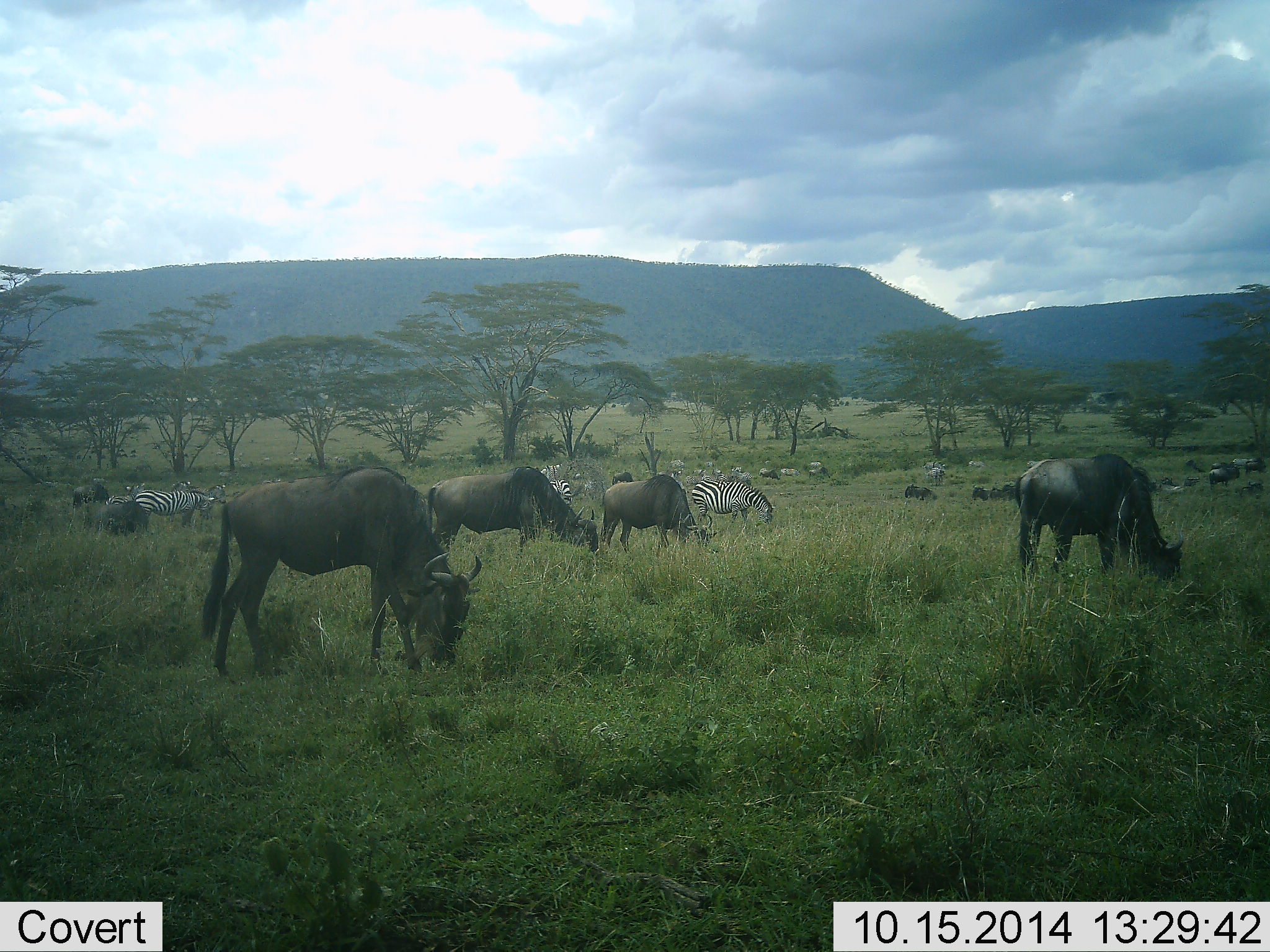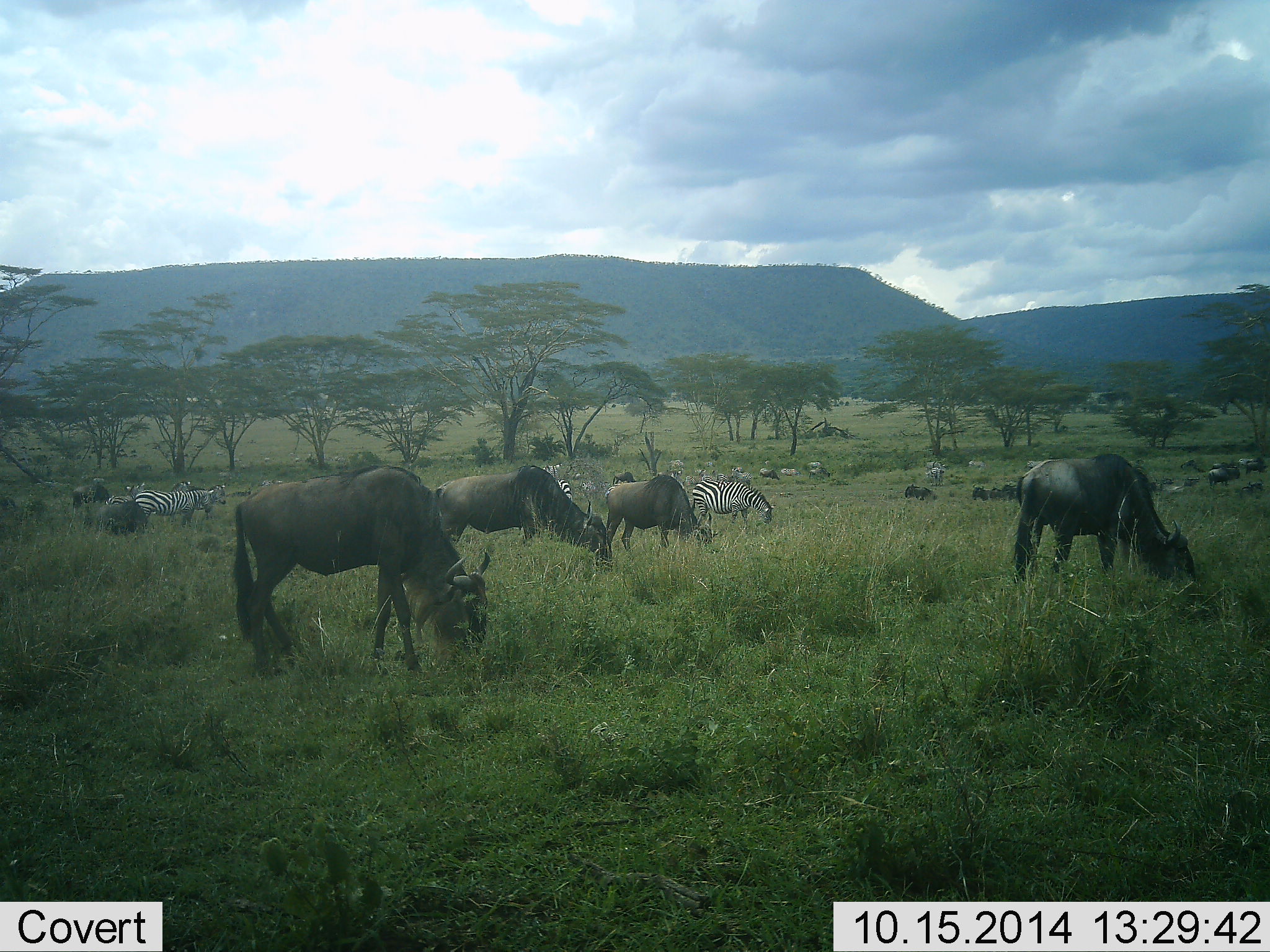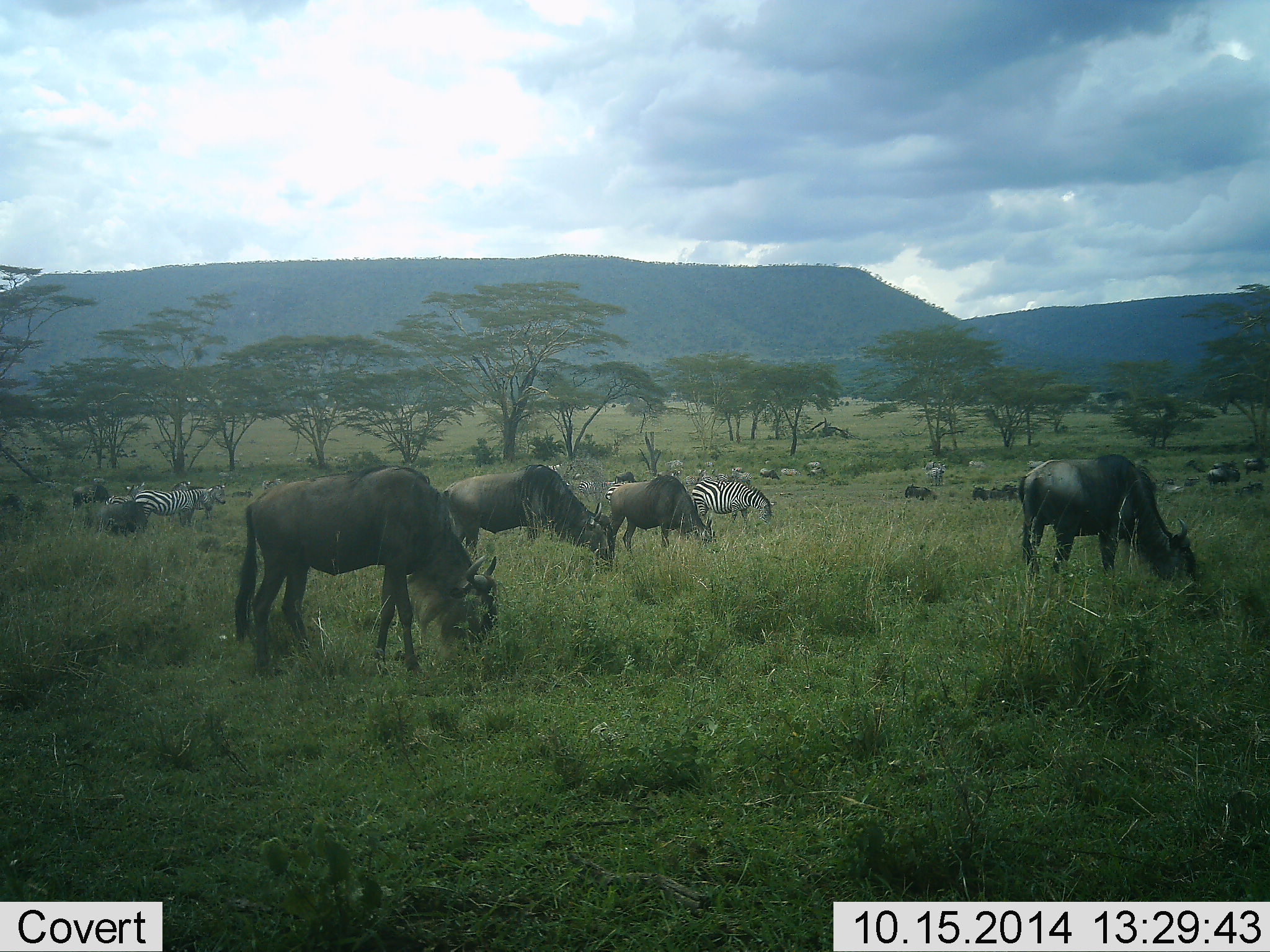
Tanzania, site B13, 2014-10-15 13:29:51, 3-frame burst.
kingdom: Animalia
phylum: Chordata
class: Mammalia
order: Artiodactyla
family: Bovidae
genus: Connochaetes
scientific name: Connochaetes taurinus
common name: blue wildebeest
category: wildebeest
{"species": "wildebeest (blue wildebeest) (Connochaetes taurinus)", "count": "11-50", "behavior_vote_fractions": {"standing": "30%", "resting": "0%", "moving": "10%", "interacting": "0%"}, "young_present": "0%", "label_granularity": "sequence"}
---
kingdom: Animalia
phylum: Chordata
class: Mammalia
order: Perissodactyla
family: Equidae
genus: Equus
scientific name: Equus quagga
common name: plains zebra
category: zebra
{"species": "zebra (plains zebra) (Equus quagga)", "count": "5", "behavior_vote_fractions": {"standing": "27%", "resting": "0%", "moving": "9%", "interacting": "0%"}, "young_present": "0%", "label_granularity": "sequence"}